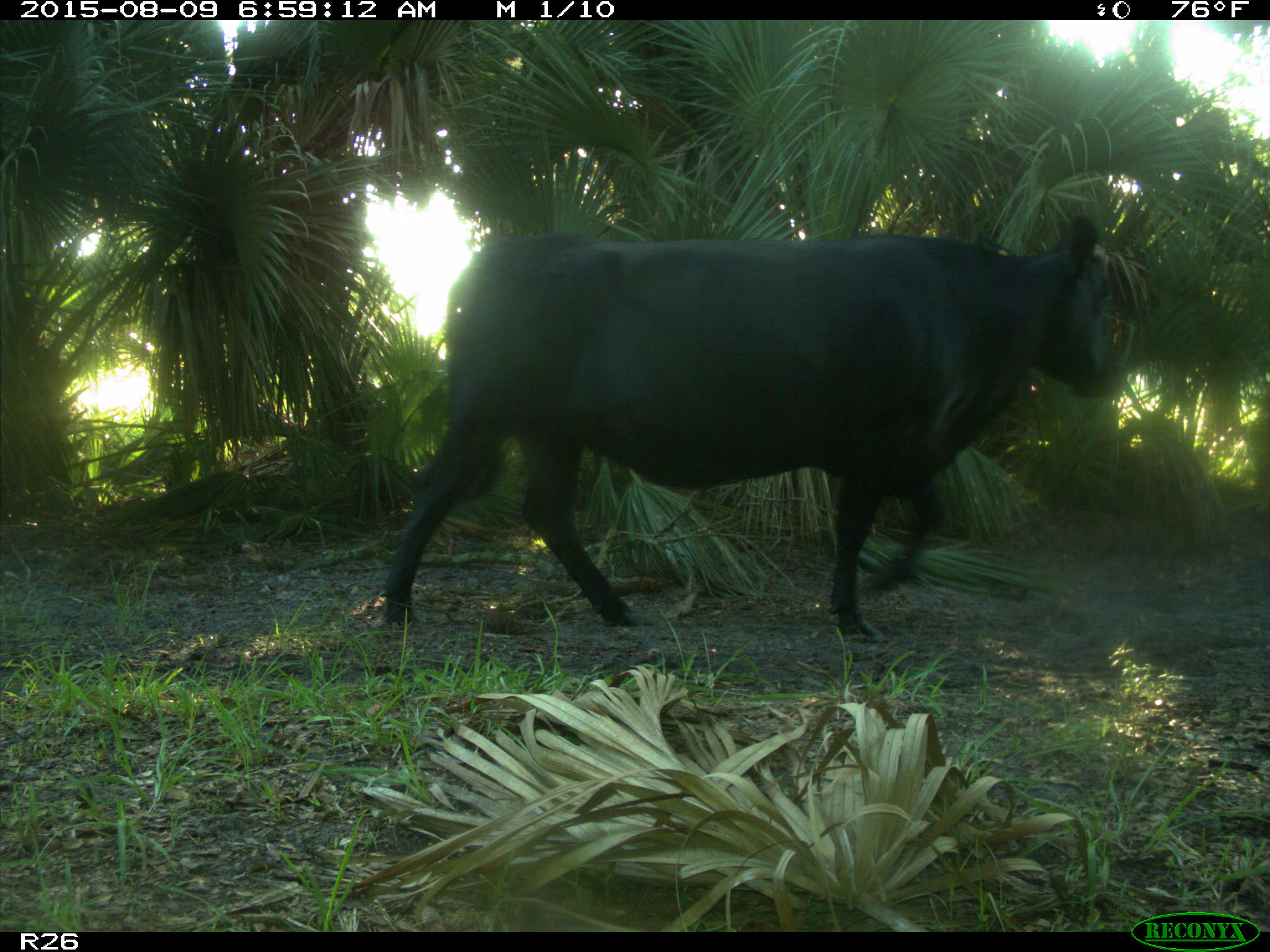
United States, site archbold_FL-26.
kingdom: Animalia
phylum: Chordata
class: Mammalia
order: Artiodactyla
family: Bovidae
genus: Bos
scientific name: Bos taurus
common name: domestic cow